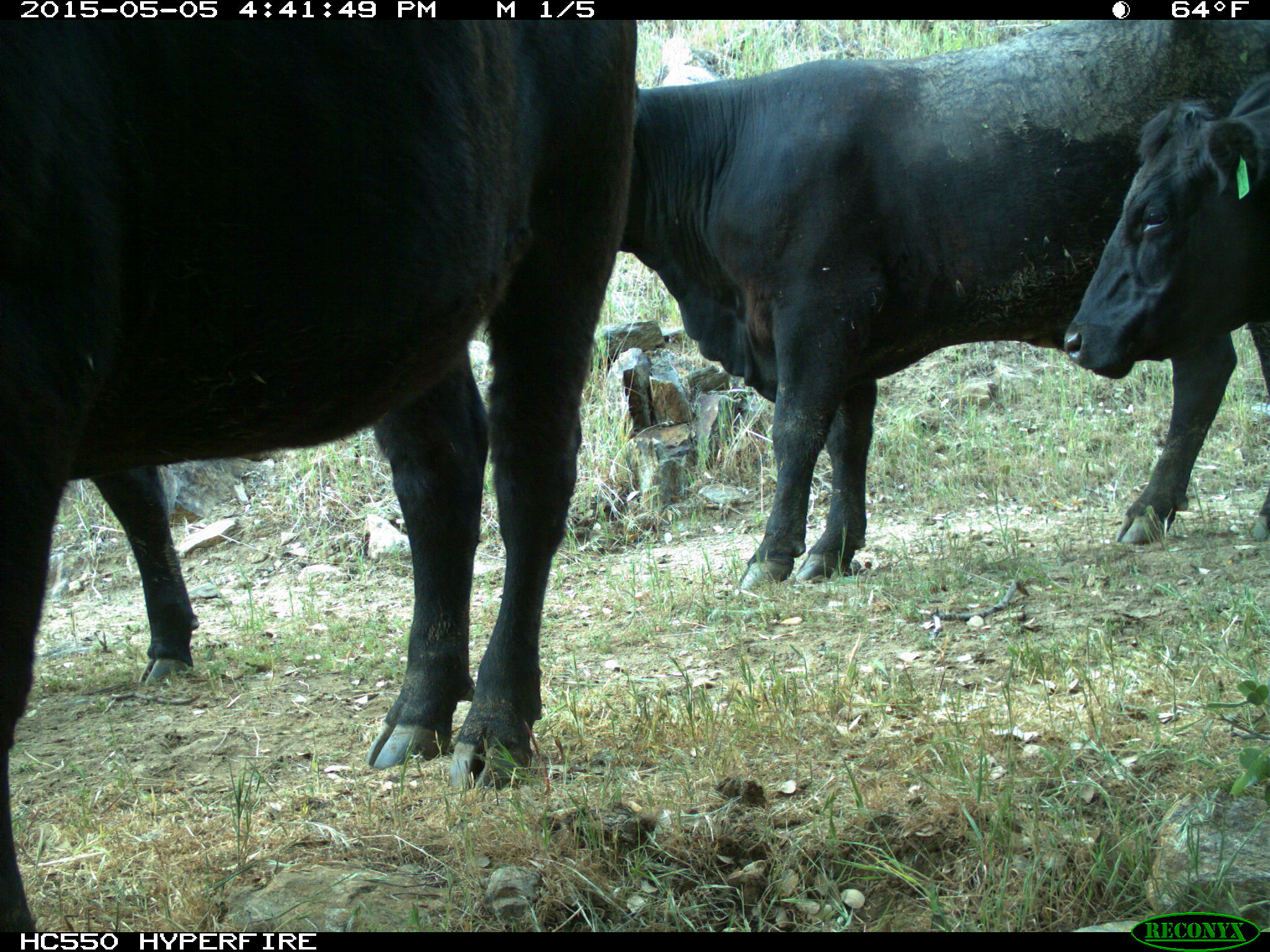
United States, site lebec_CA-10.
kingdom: Animalia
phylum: Chordata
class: Mammalia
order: Artiodactyla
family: Bovidae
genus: Bos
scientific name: Bos taurus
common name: domestic cow